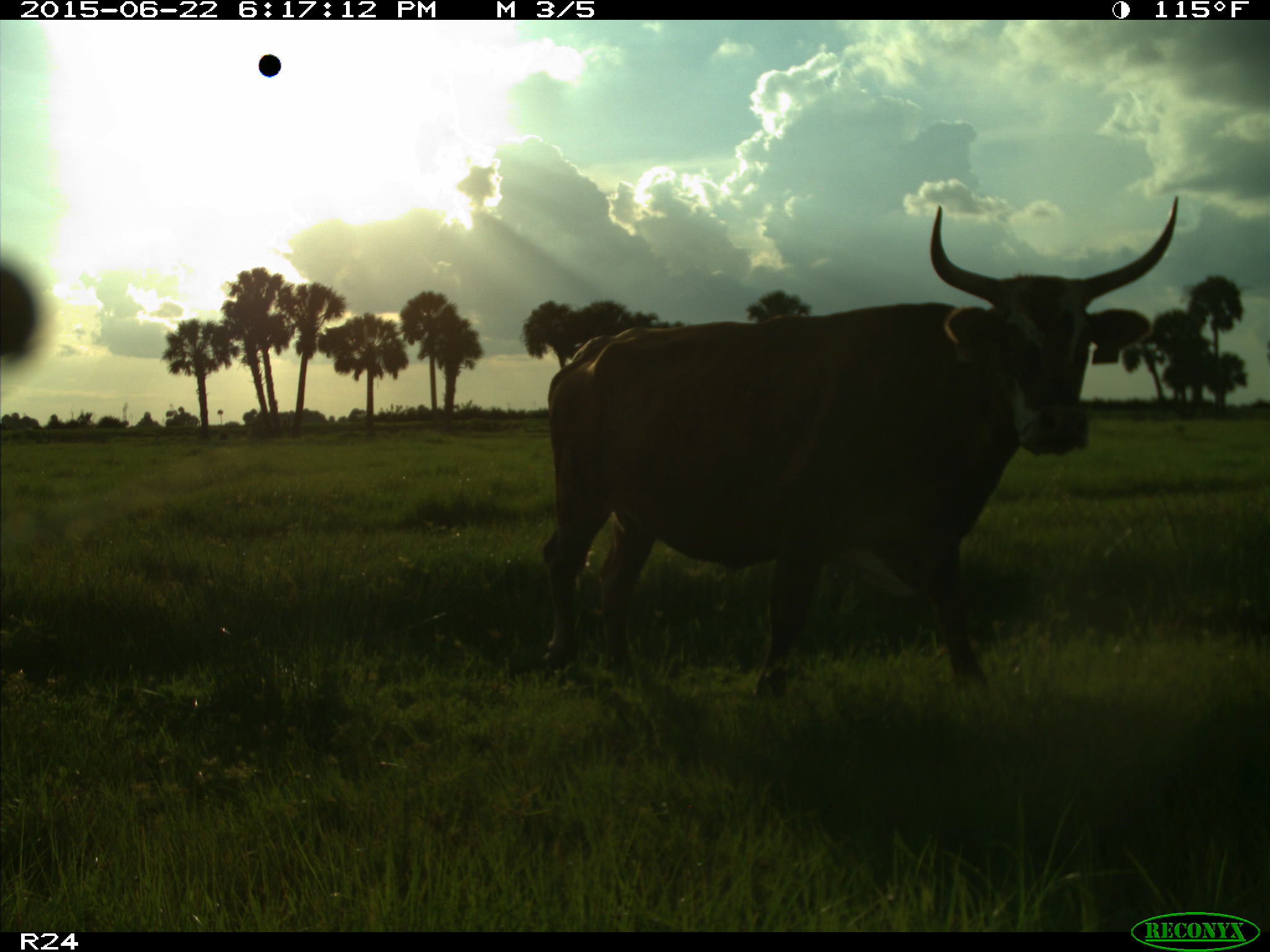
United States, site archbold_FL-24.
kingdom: Animalia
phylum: Chordata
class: Mammalia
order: Artiodactyla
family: Bovidae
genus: Bos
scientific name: Bos taurus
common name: domestic cow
Bos taurus (domestic cow).